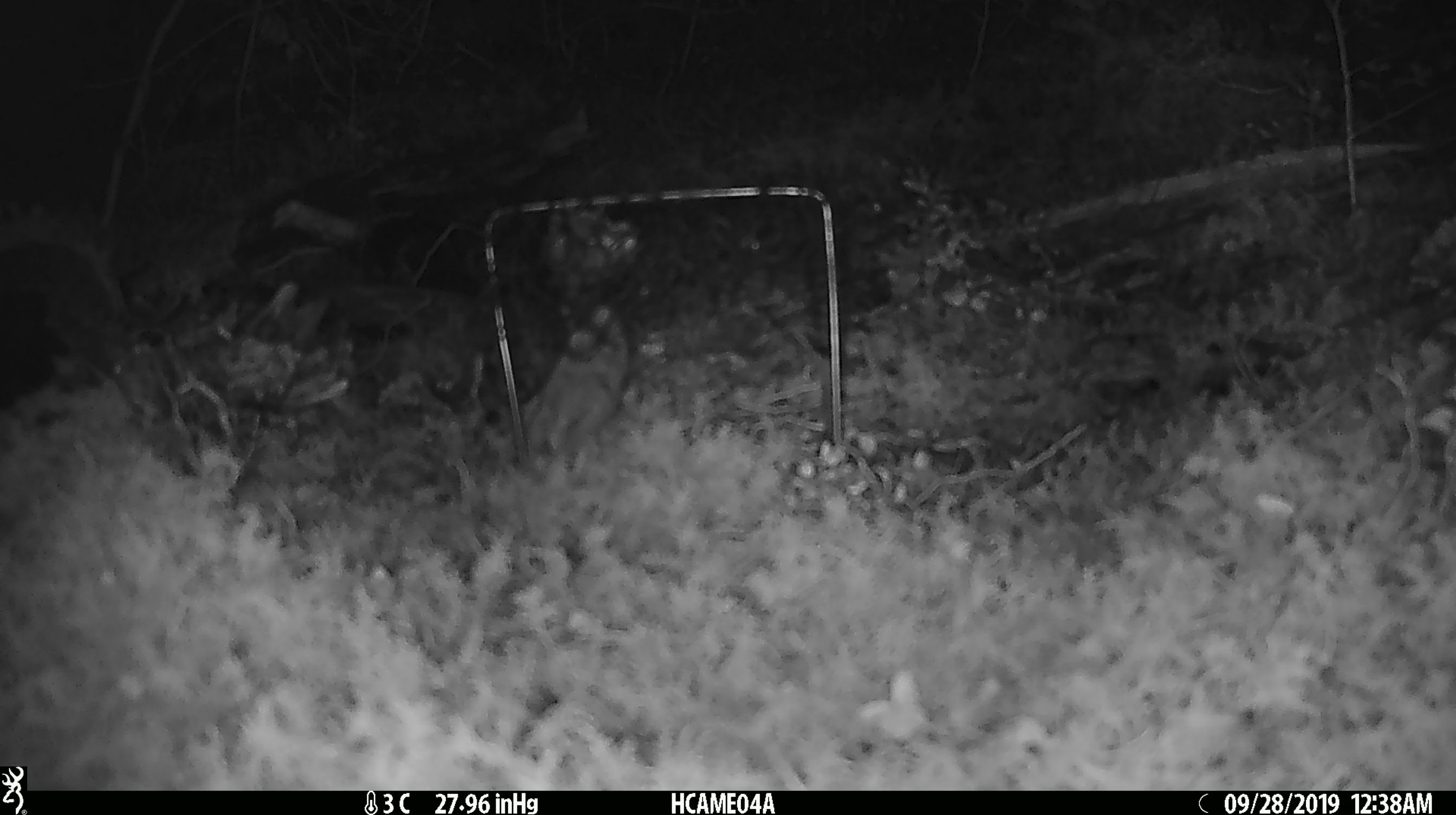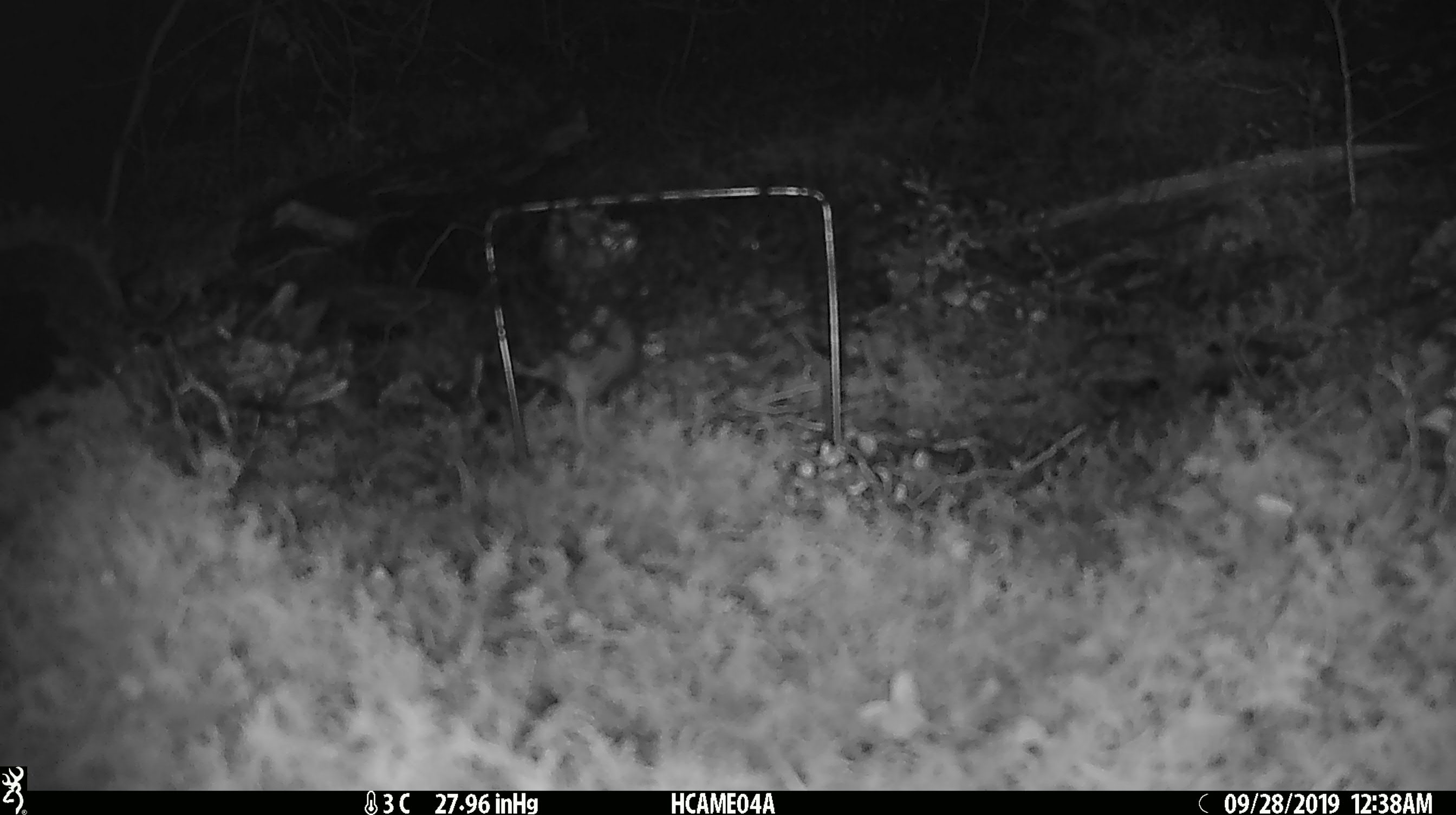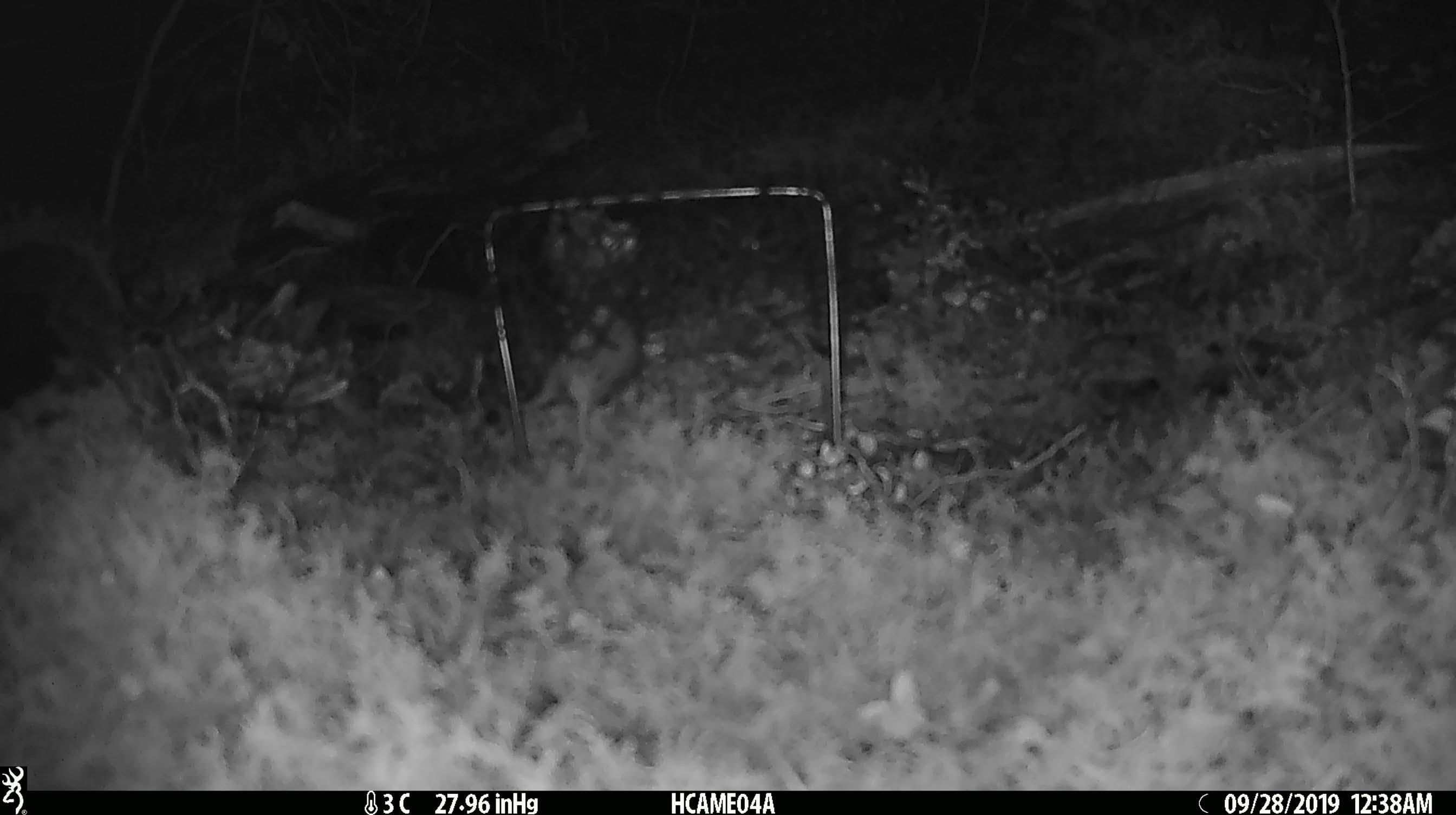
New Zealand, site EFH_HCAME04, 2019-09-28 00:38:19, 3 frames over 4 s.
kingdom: Animalia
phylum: Chordata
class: Mammalia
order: Rodentia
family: Muridae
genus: Mus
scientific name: Mus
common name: mouse